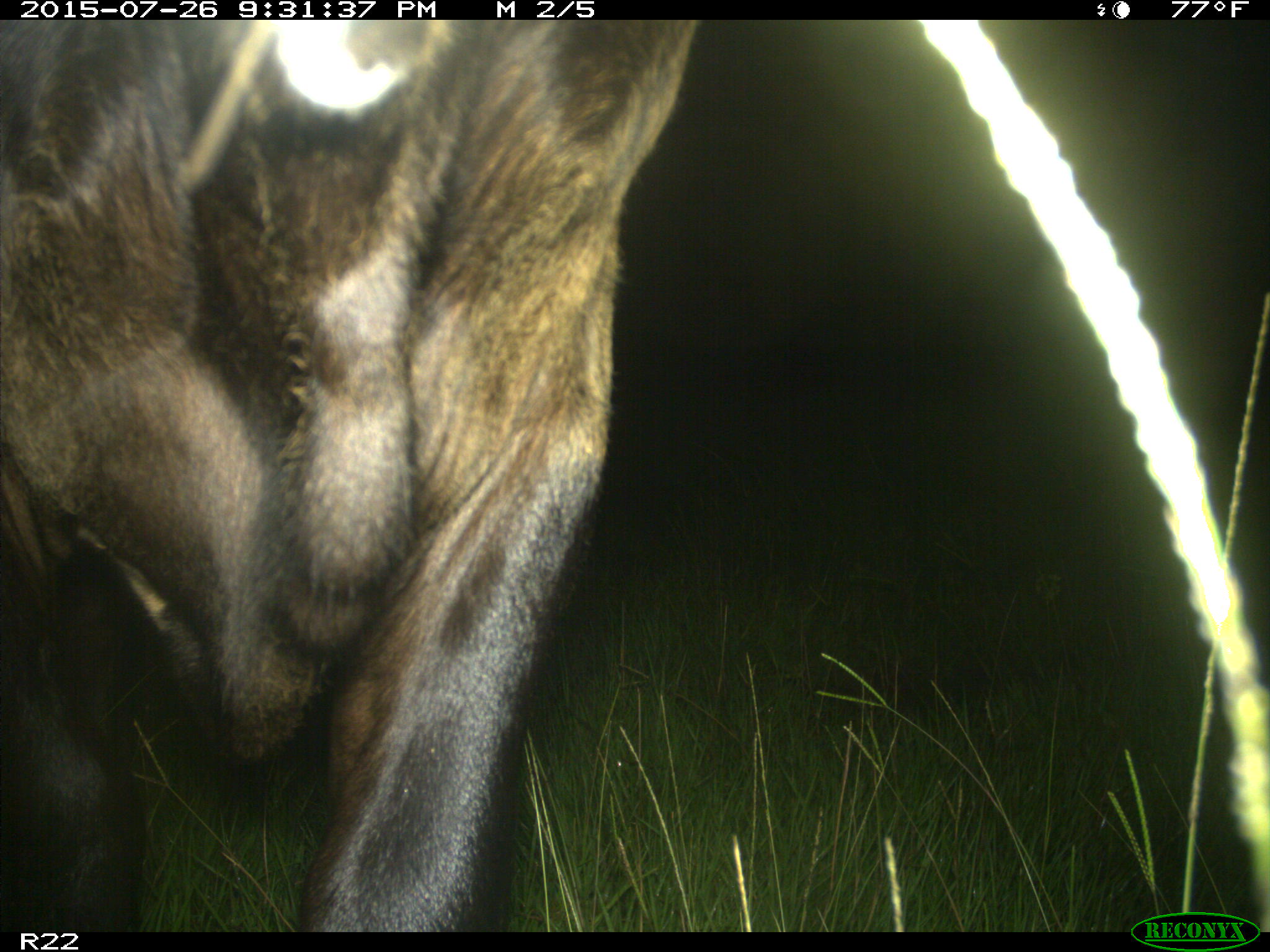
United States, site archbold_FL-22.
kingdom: Animalia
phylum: Chordata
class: Mammalia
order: Artiodactyla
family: Bovidae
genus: Bos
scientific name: Bos taurus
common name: domestic cow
Bos taurus (domestic cow).